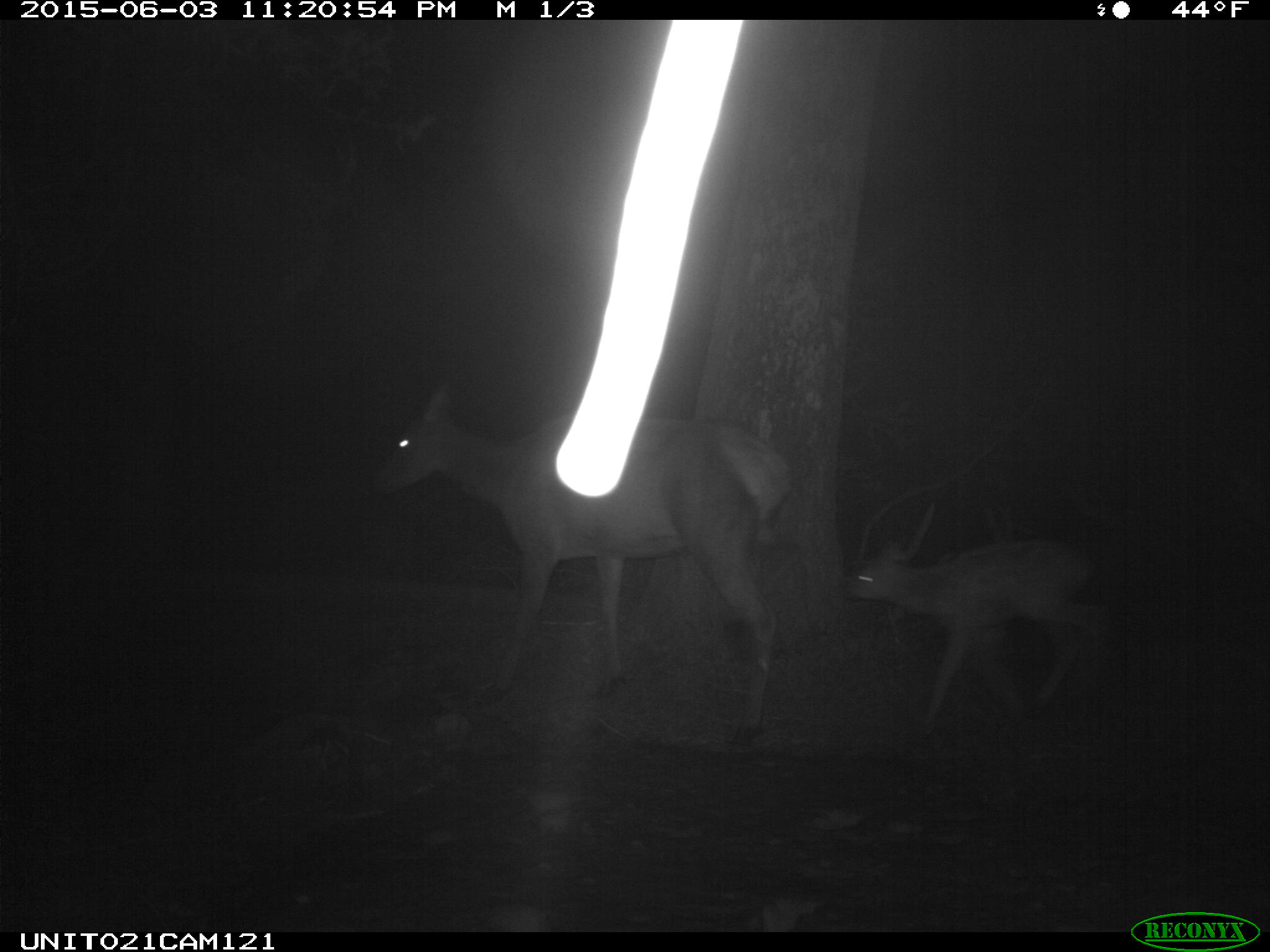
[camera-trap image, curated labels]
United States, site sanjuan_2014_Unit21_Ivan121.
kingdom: Animalia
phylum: Chordata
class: Mammalia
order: Artiodactyla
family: Cervidae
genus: Cervus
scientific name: Cervus elaphus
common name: red deer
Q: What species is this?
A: Cervus elaphus (red deer).